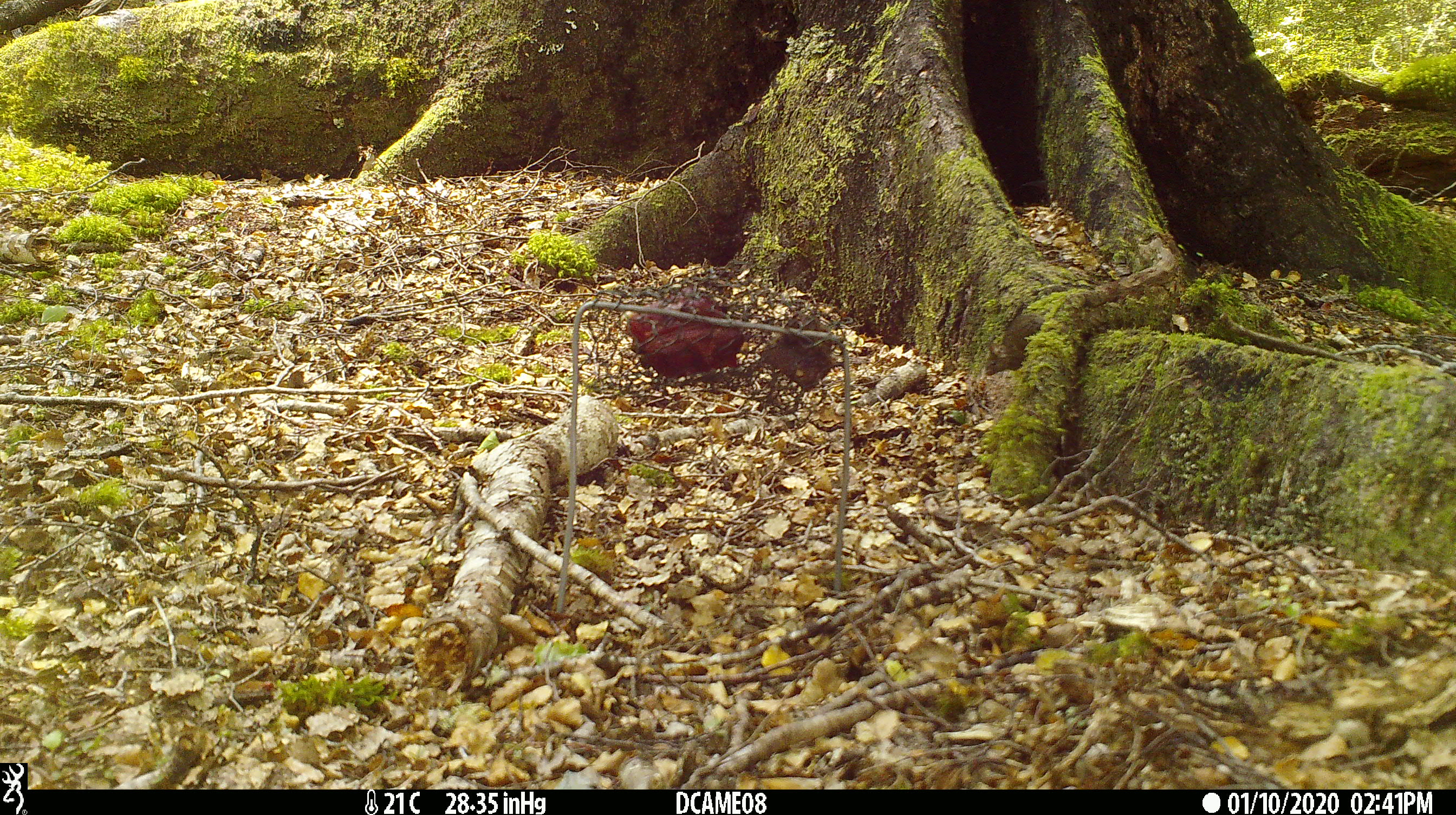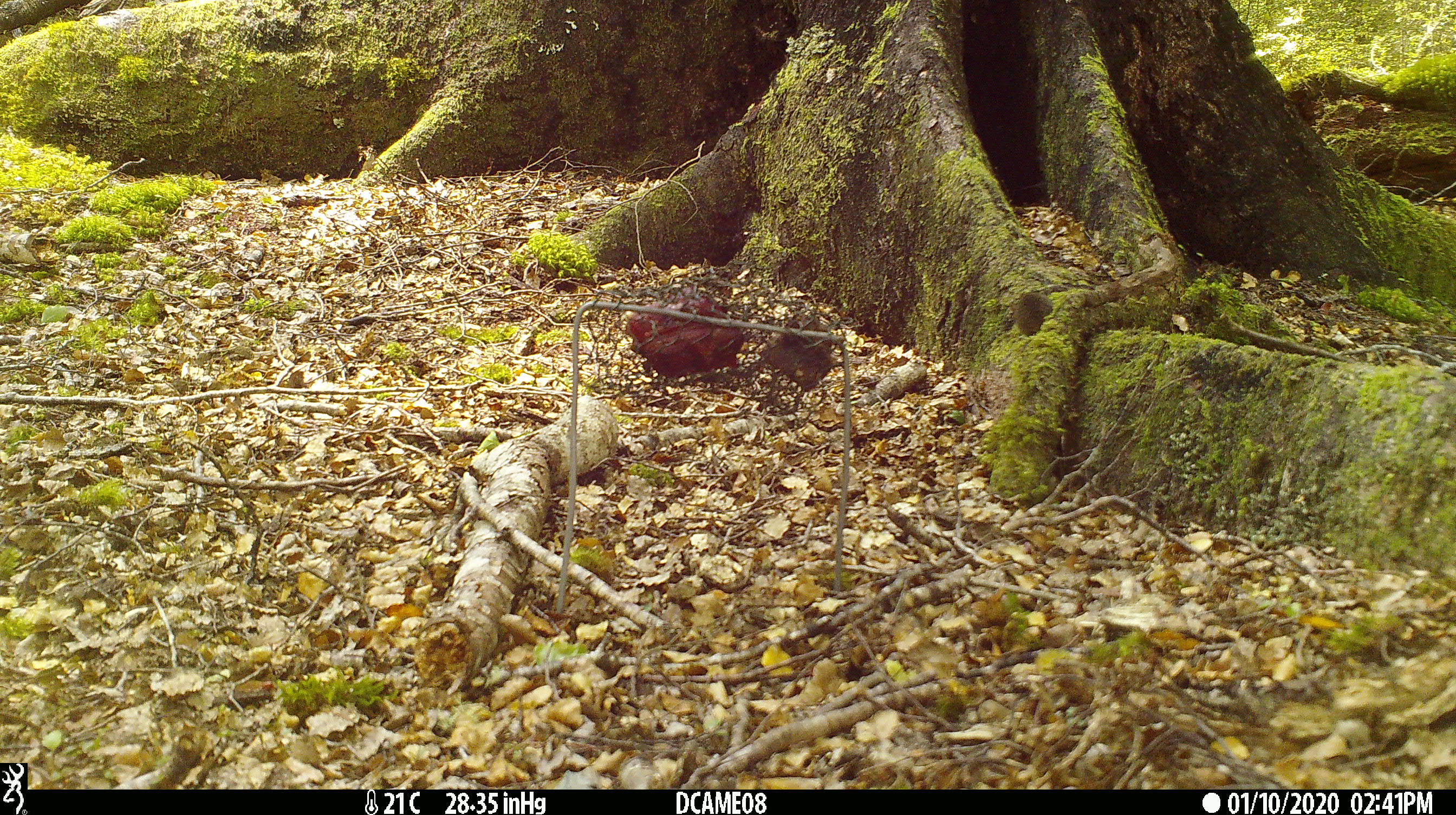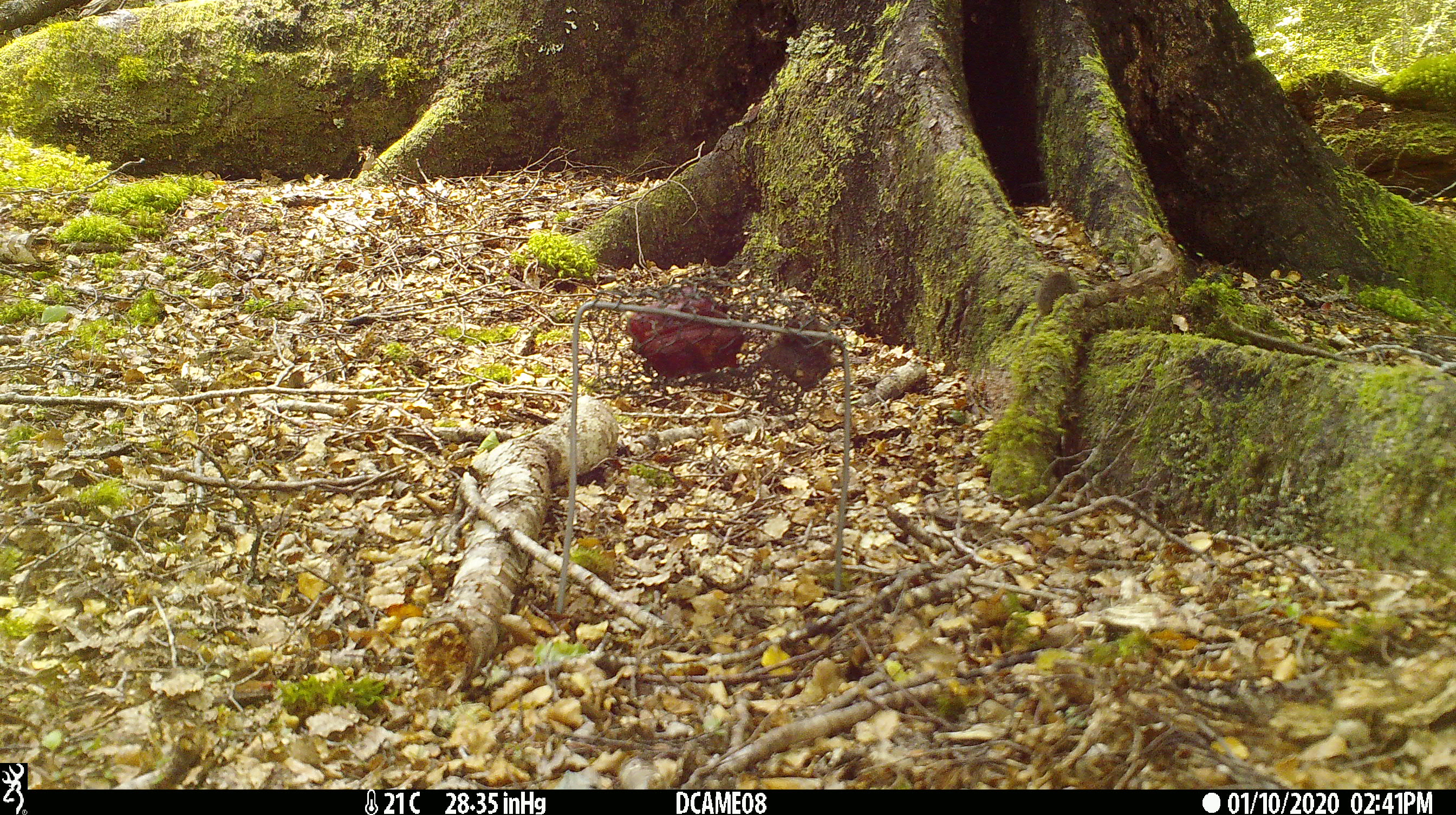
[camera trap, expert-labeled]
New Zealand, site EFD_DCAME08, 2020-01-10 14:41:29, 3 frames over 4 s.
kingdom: Animalia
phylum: Chordata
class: Mammalia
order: Rodentia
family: Muridae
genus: Mus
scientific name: Mus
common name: mouse